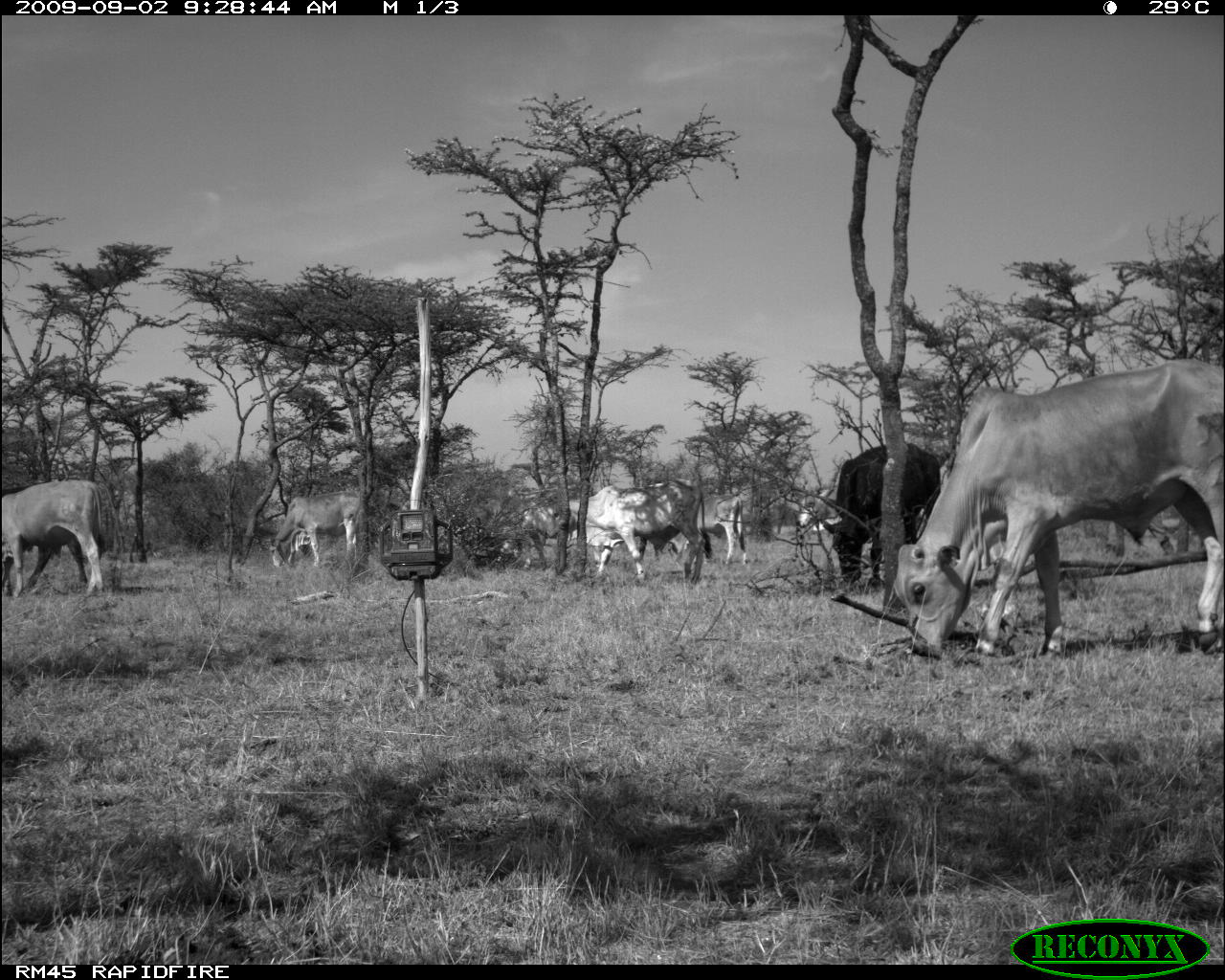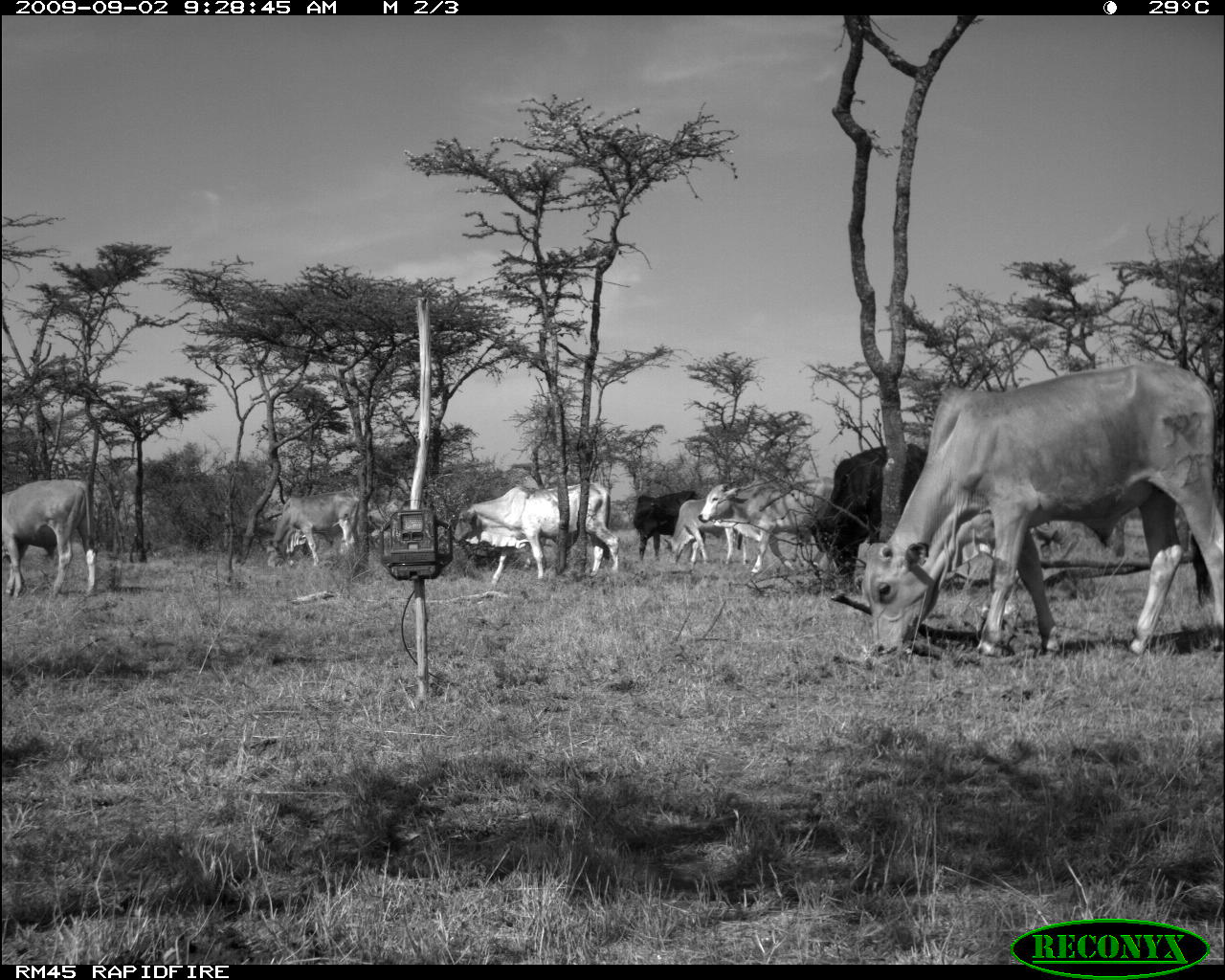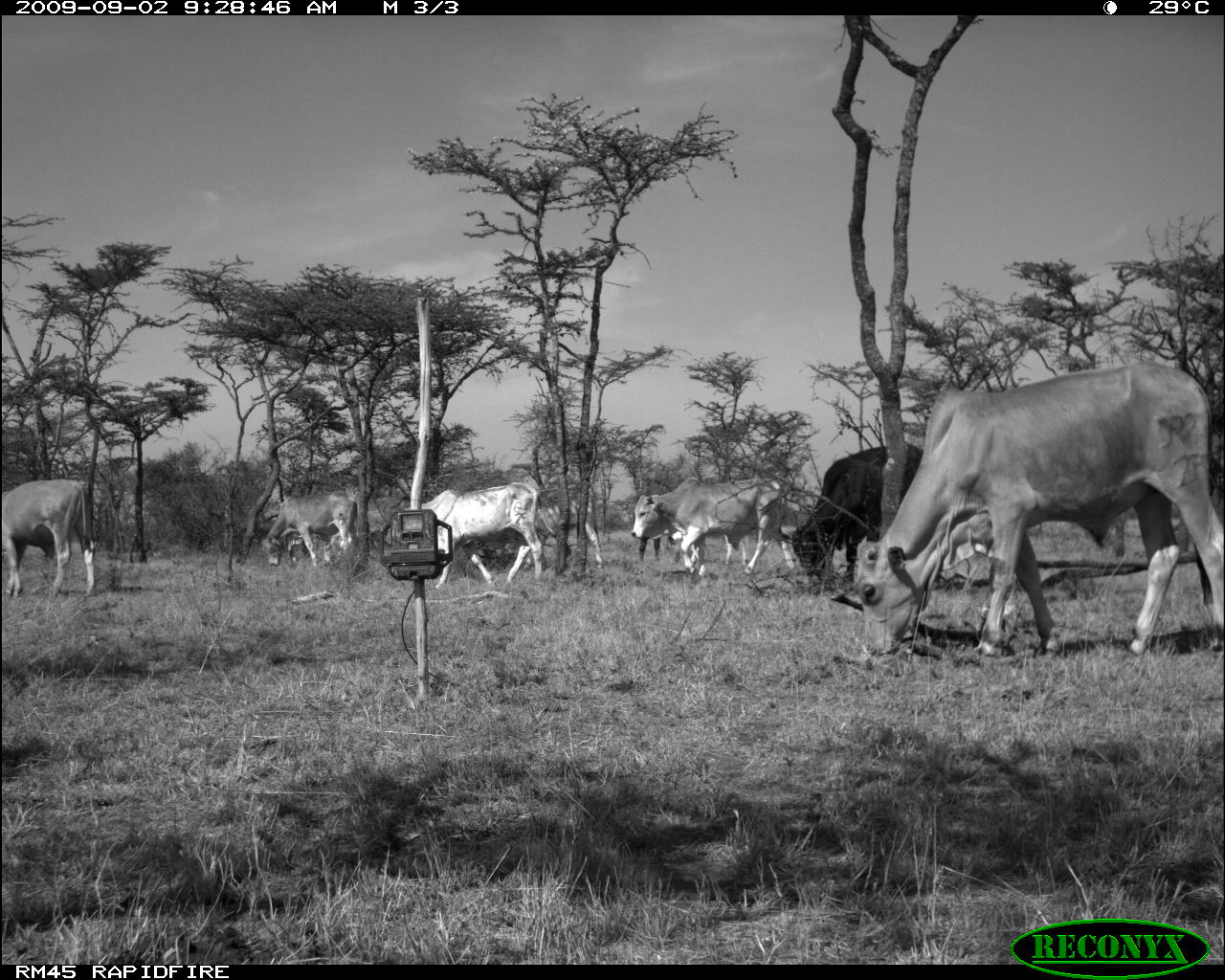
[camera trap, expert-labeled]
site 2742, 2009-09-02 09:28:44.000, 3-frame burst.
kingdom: Animalia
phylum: Chordata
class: Mammalia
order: Artiodactyla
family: Bovidae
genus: Bos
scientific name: Bos taurus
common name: domestic cattle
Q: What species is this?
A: Bos taurus (domestic cattle).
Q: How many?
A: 7.